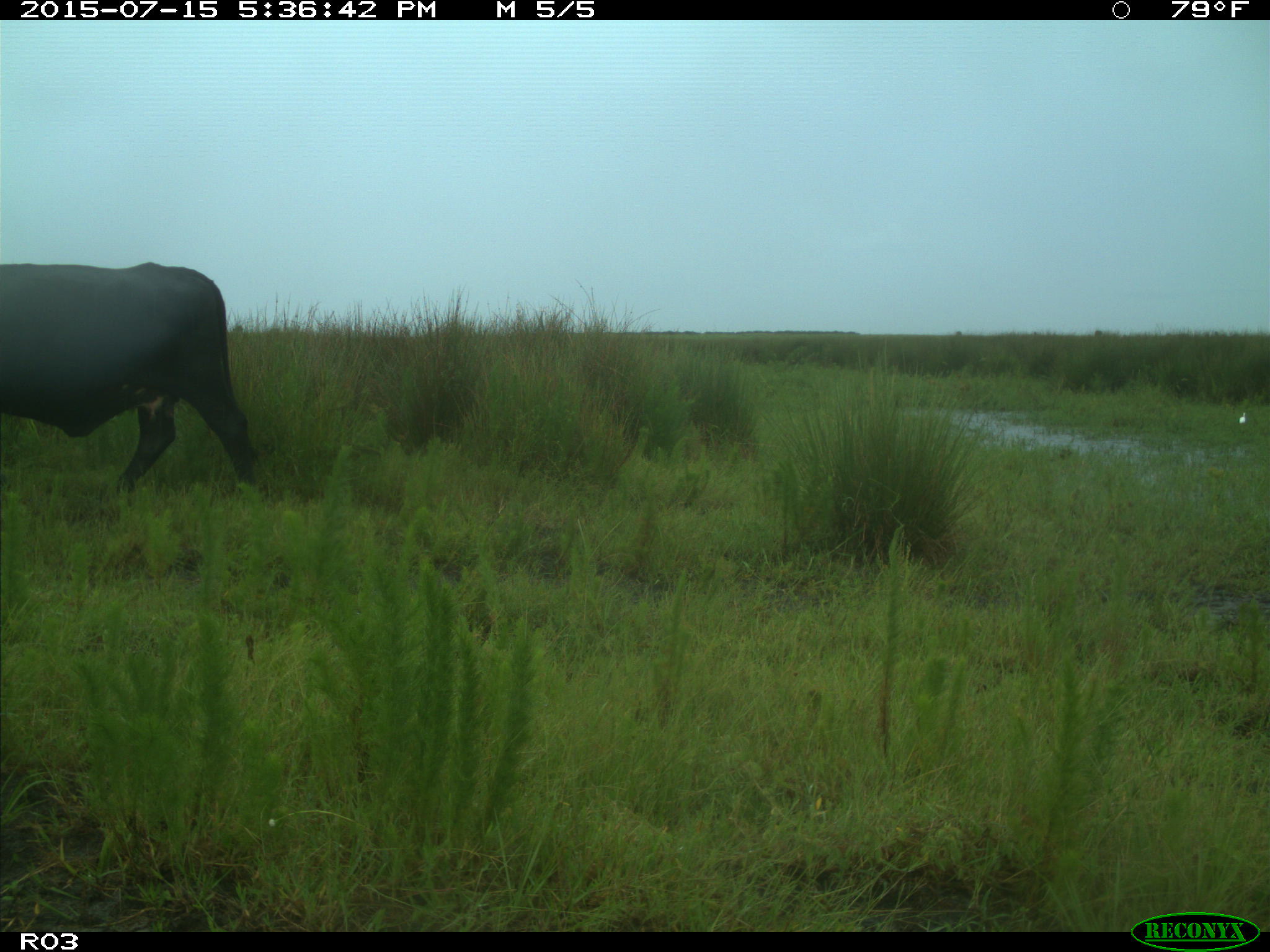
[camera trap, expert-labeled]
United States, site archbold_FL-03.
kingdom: Animalia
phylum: Chordata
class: Mammalia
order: Artiodactyla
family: Bovidae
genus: Bos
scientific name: Bos taurus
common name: domestic cow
Bos taurus (domestic cow).